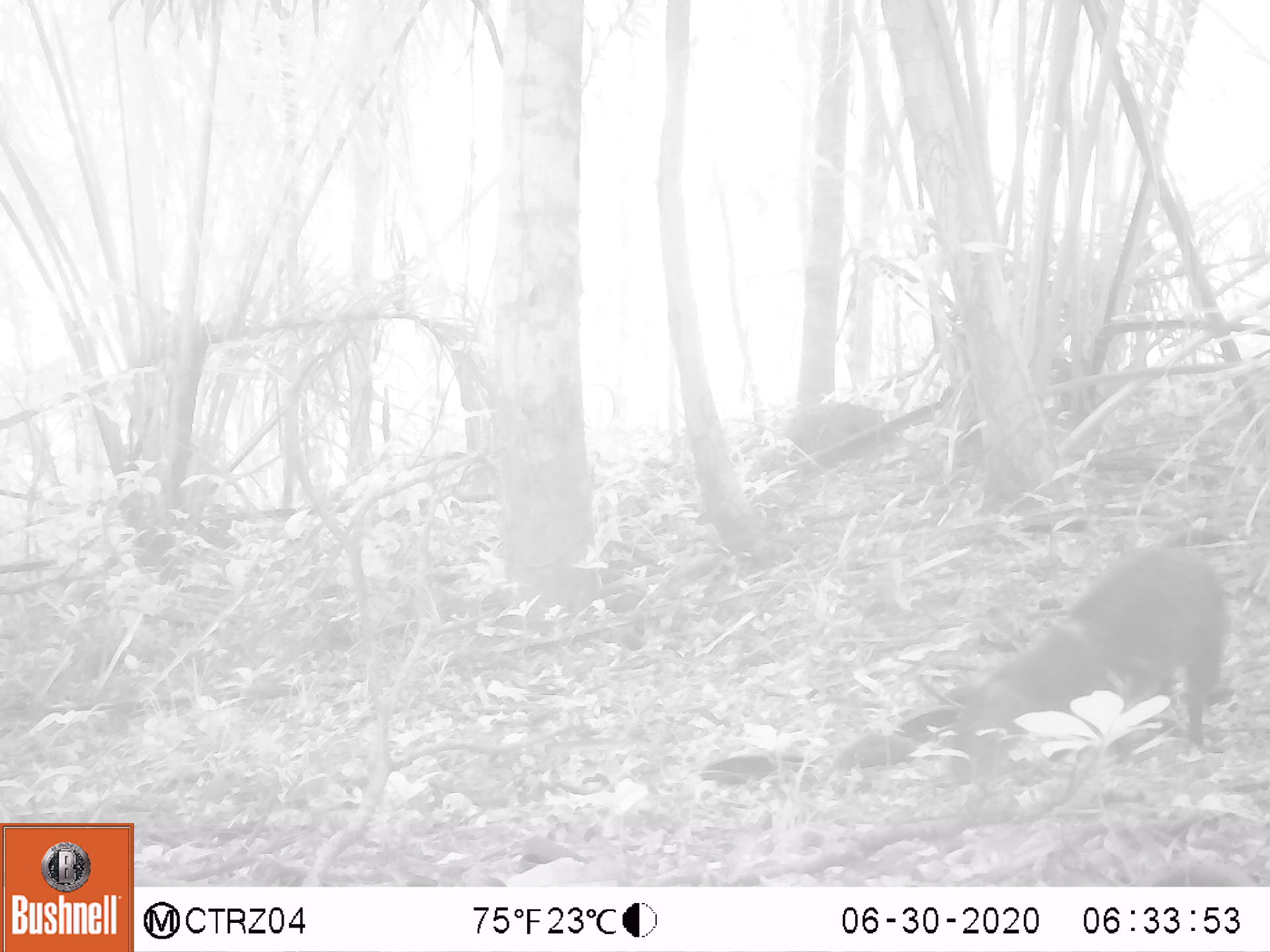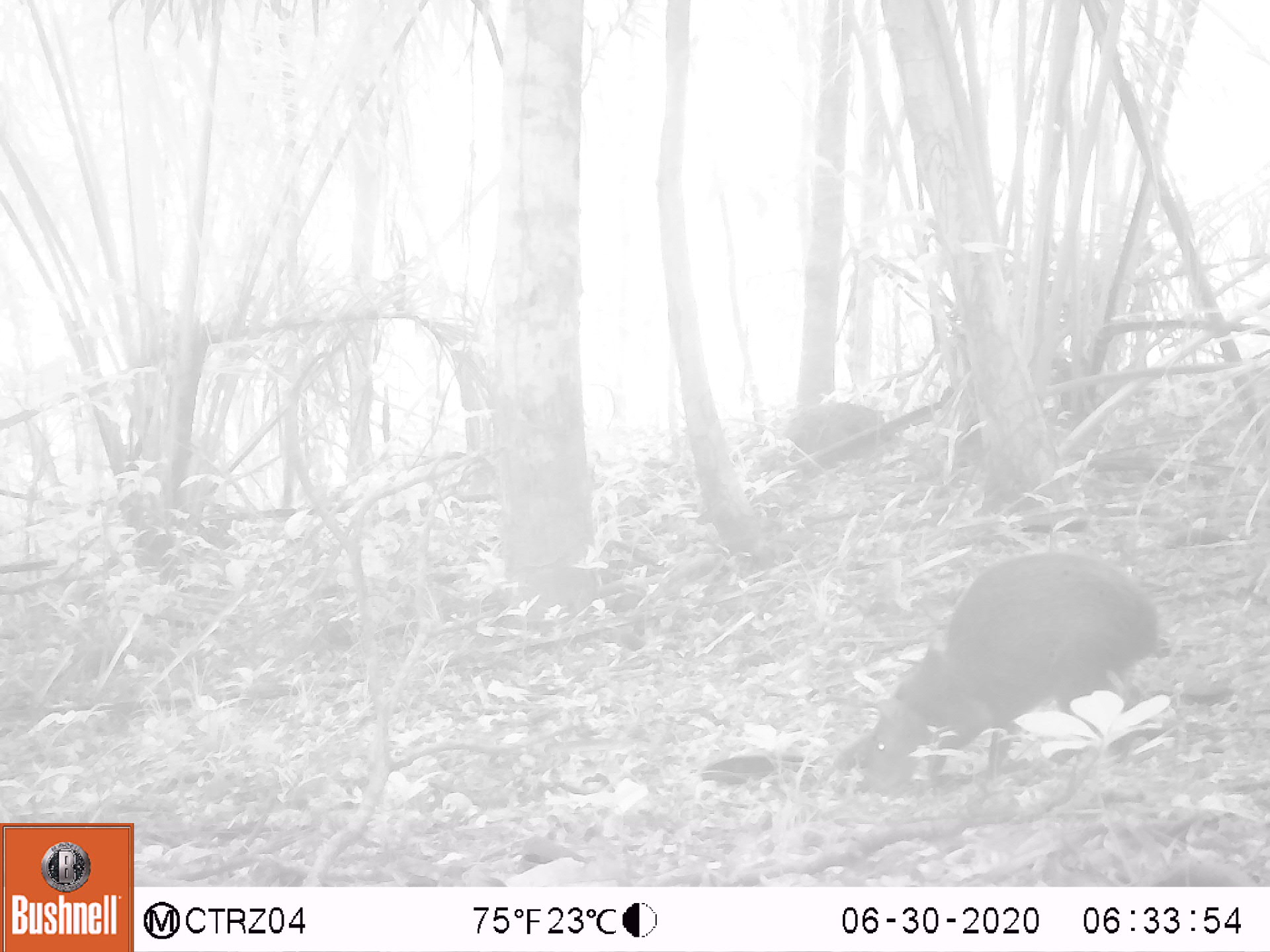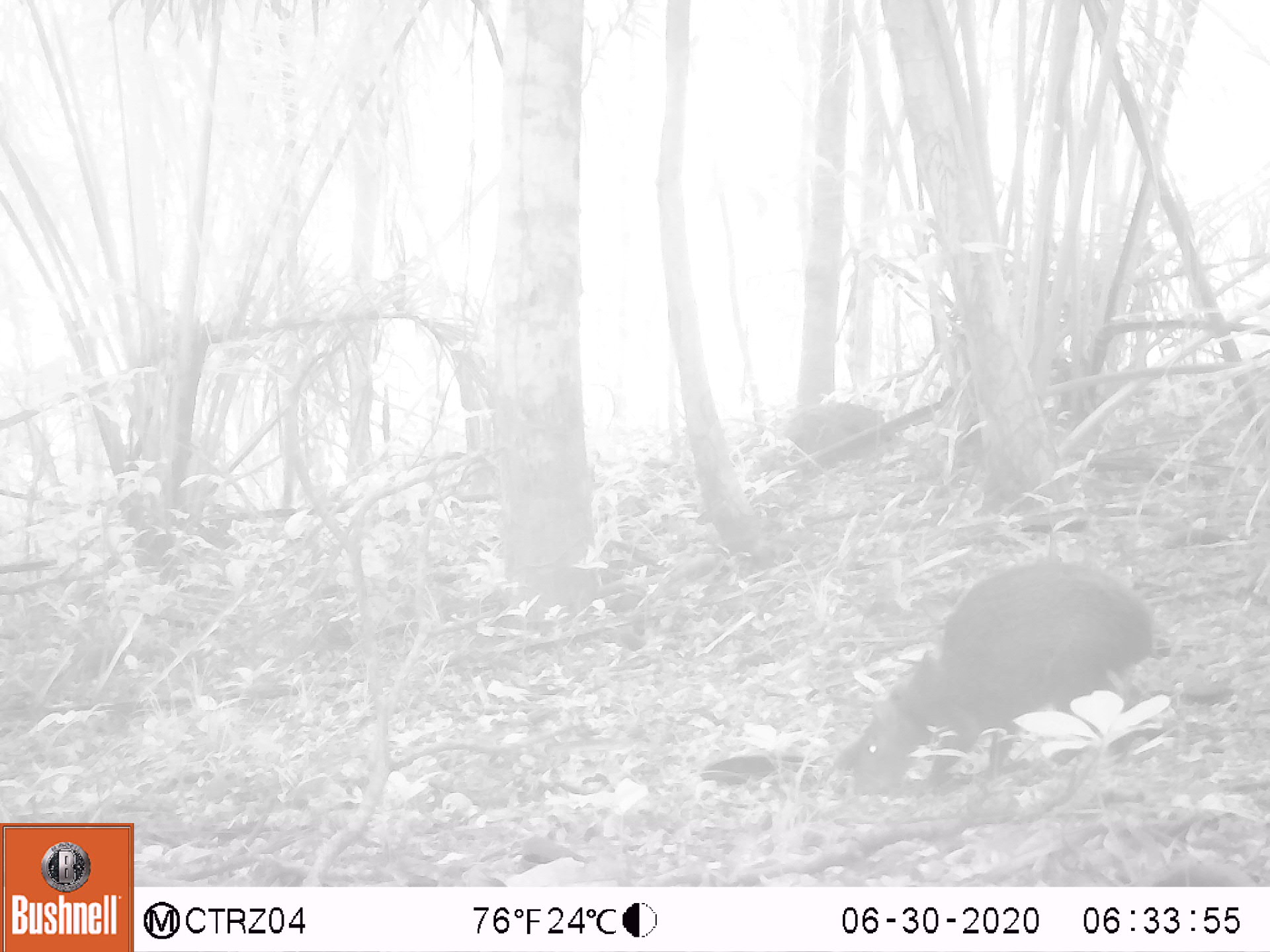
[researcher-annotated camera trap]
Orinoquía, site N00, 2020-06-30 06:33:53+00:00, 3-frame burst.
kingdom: Animalia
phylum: Chordata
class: Mammalia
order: Rodentia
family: Dasyproctidae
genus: Dasyprocta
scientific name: Dasyprocta fuliginosa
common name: black agouti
Black agouti (Dasyprocta fuliginosa).